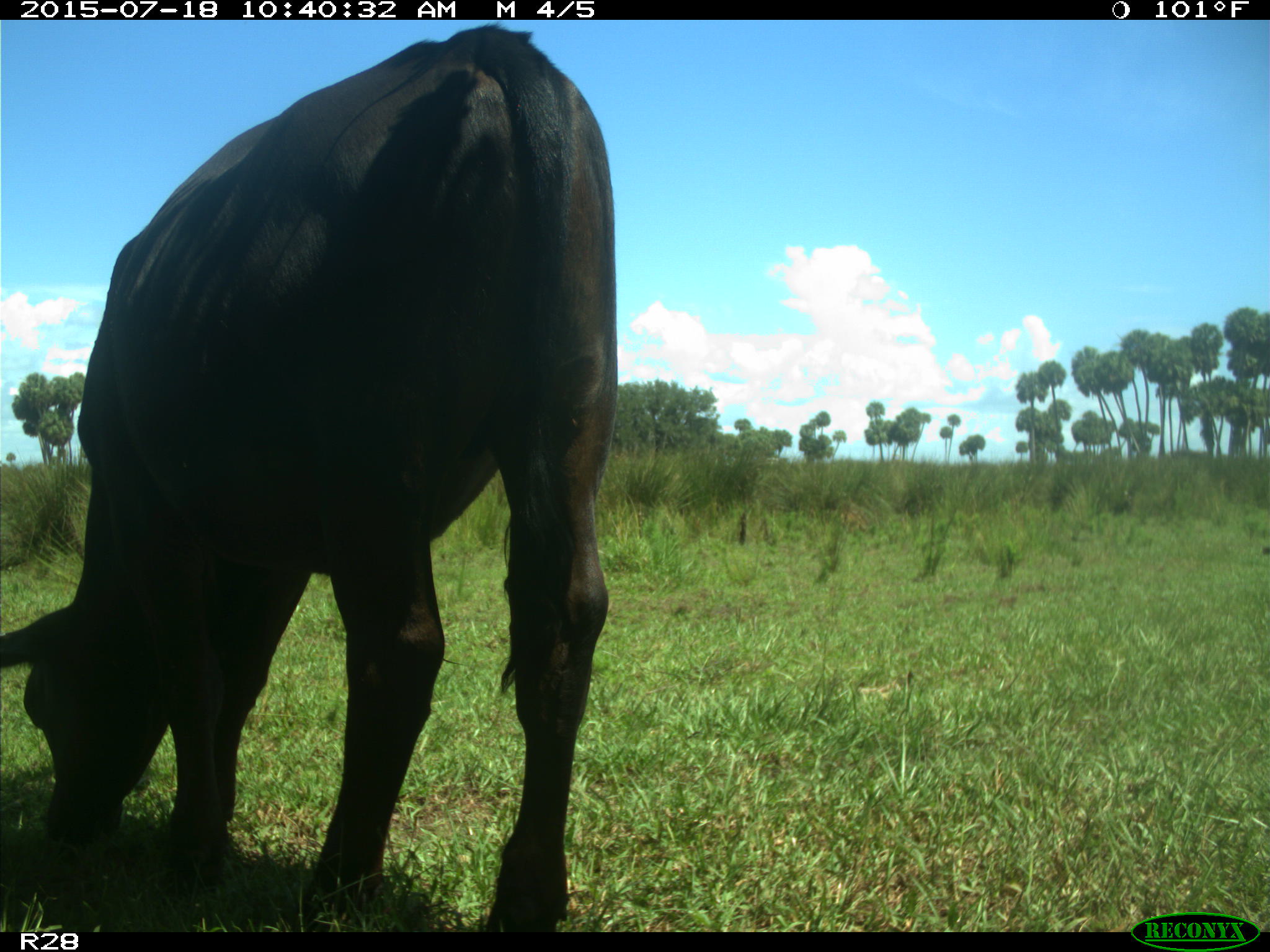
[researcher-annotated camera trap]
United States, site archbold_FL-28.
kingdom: Animalia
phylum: Chordata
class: Mammalia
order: Artiodactyla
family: Bovidae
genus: Bos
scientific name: Bos taurus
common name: domestic cow